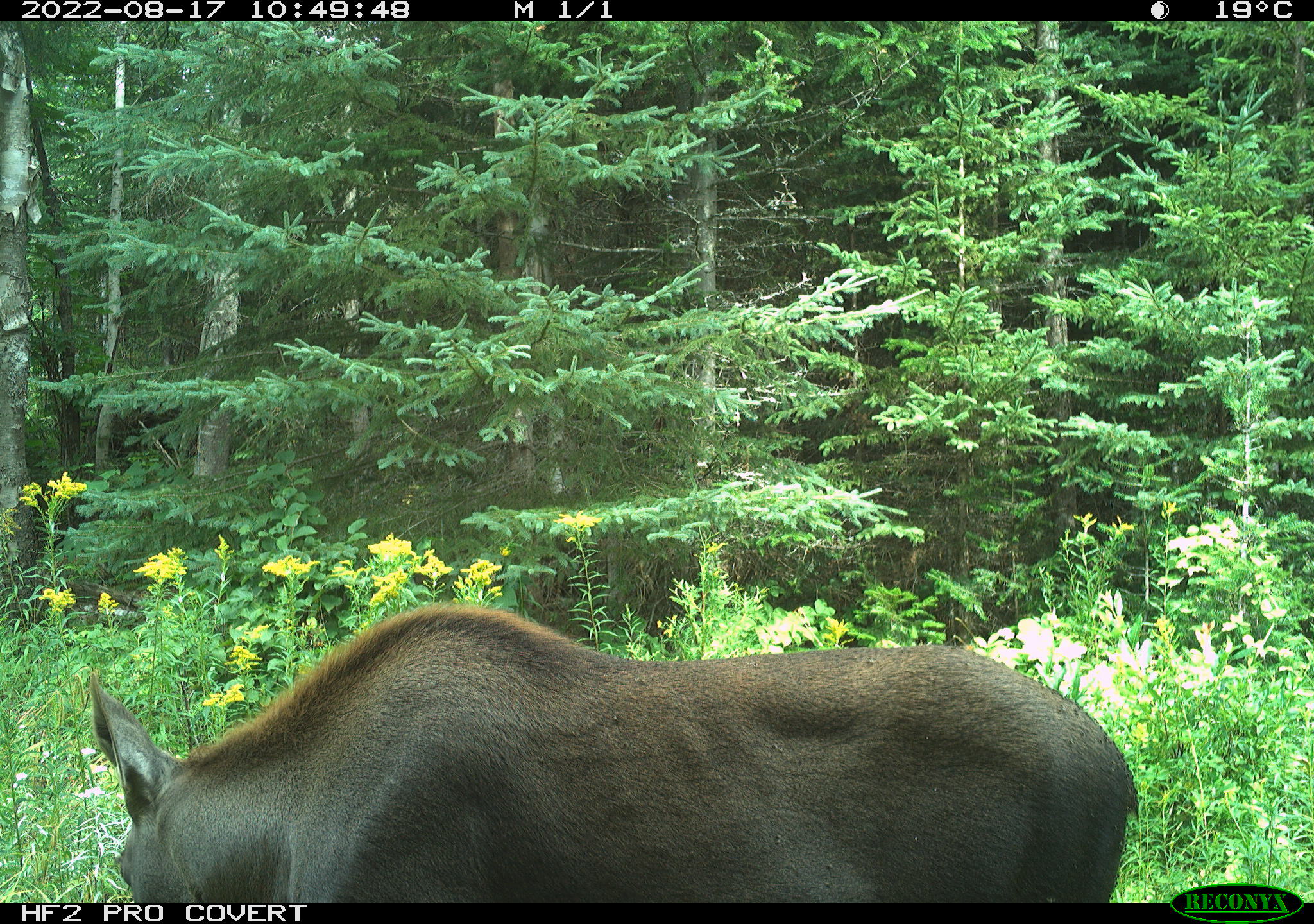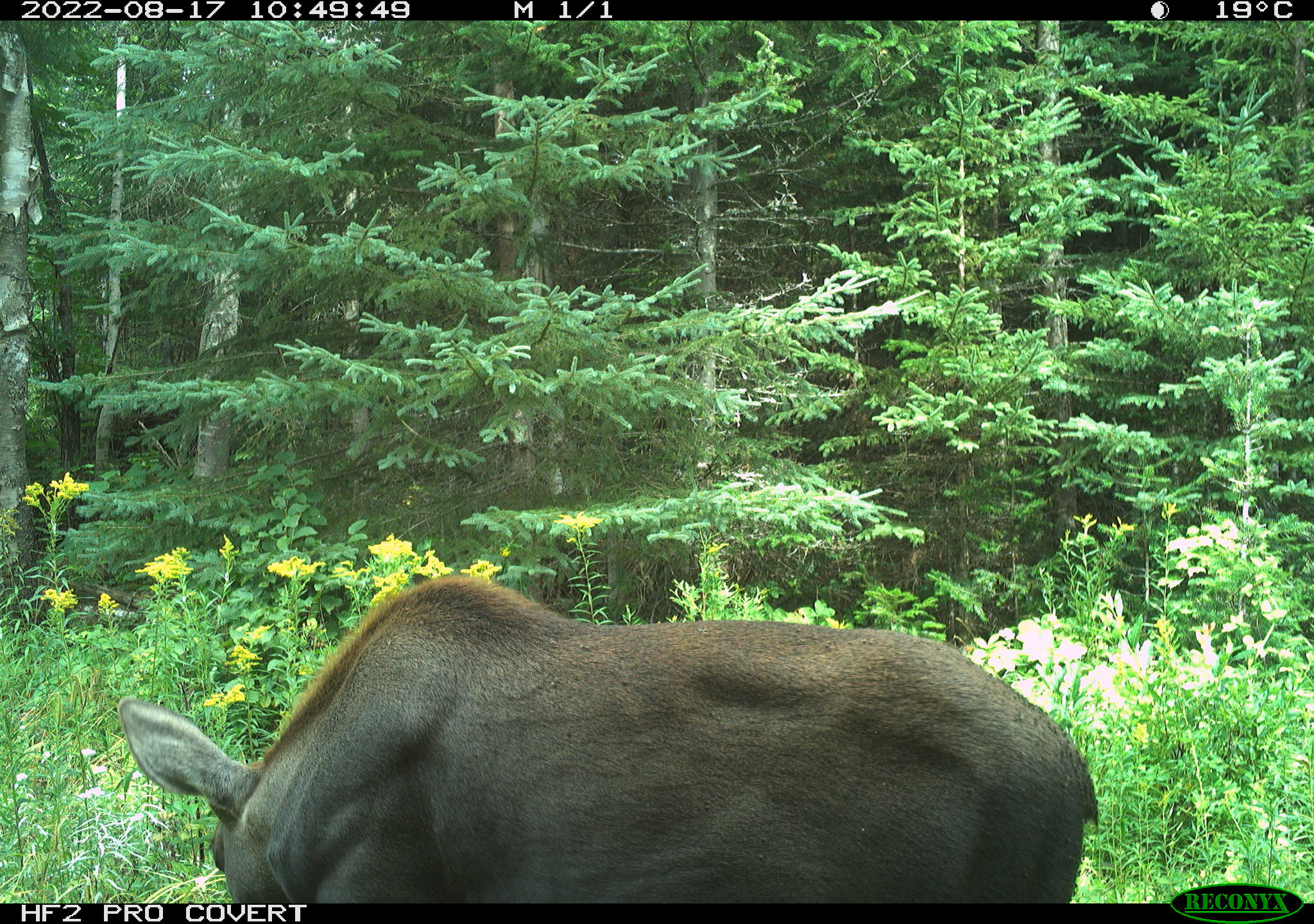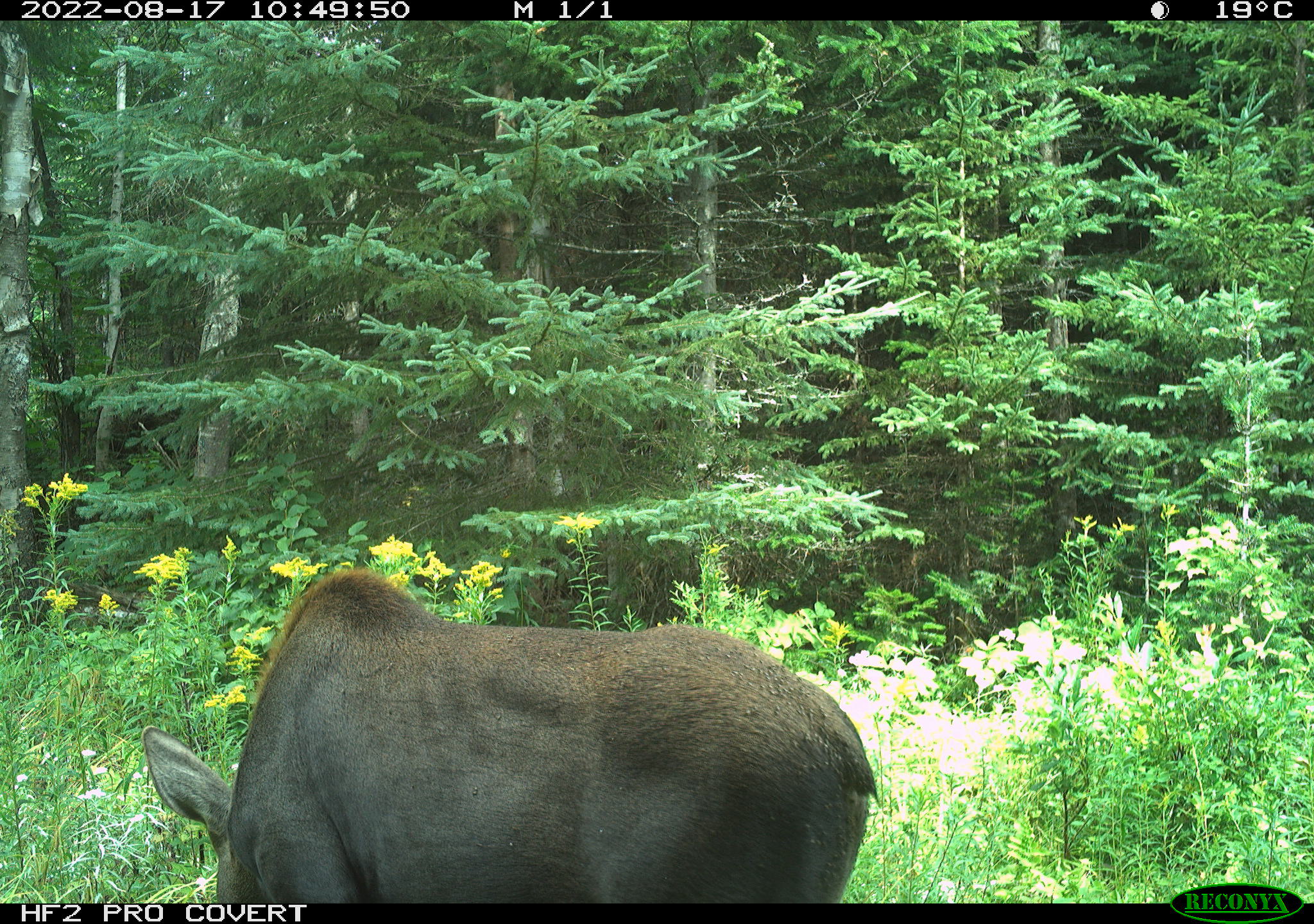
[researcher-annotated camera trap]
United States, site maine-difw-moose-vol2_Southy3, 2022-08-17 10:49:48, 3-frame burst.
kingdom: Animalia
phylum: Chordata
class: Mammalia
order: Artiodactyla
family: Cervidae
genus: Alces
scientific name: Alces alces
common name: moose